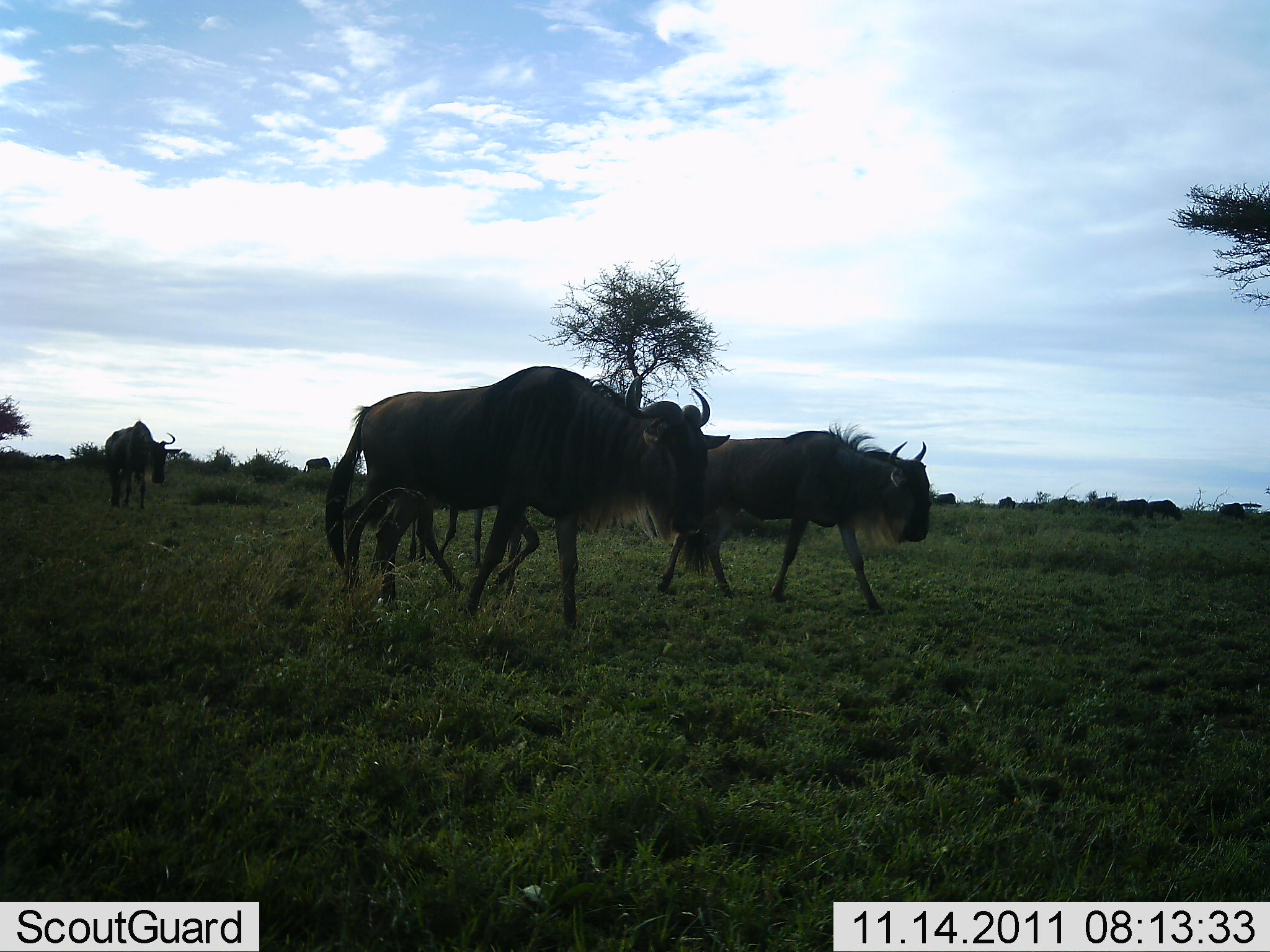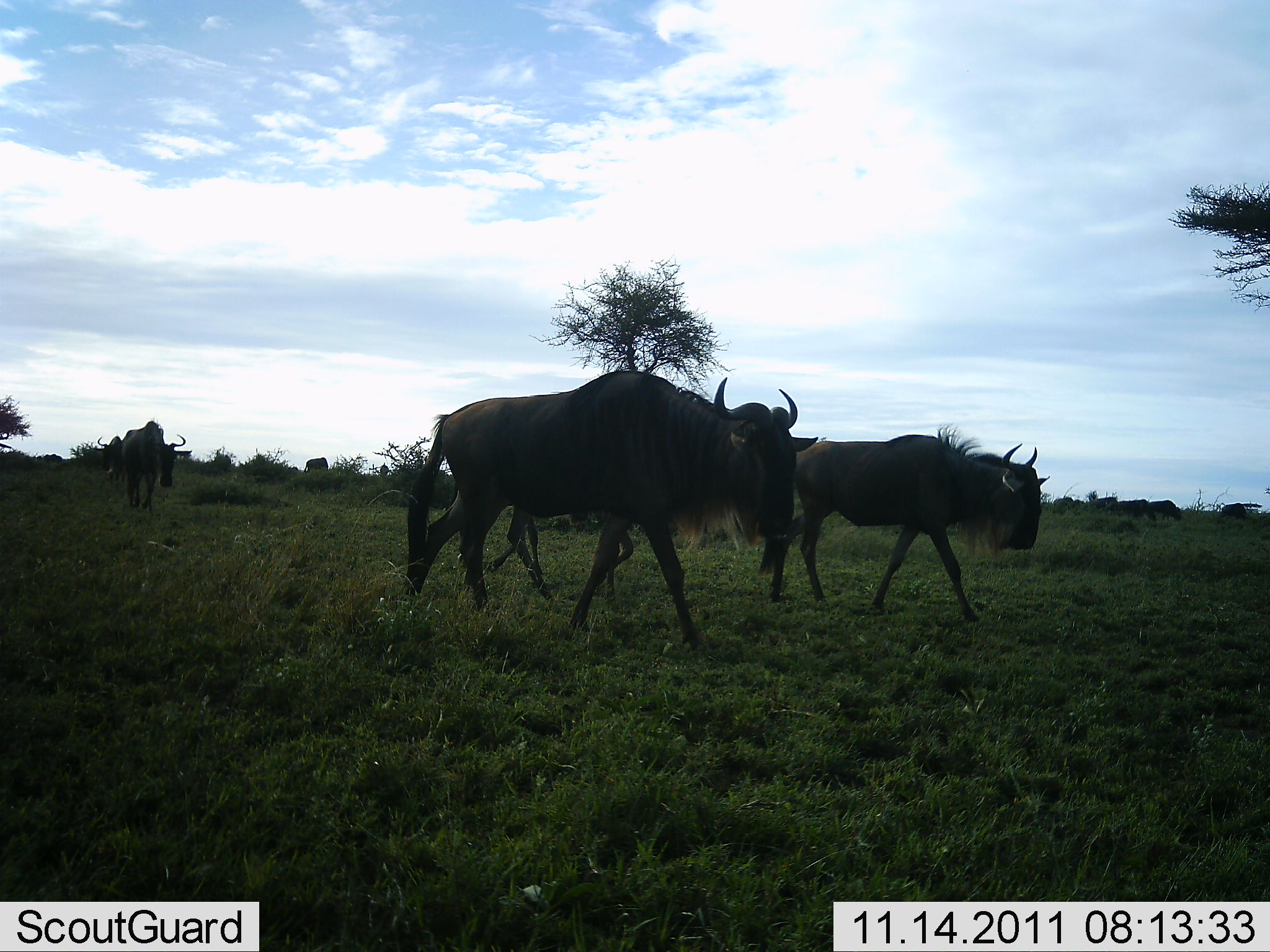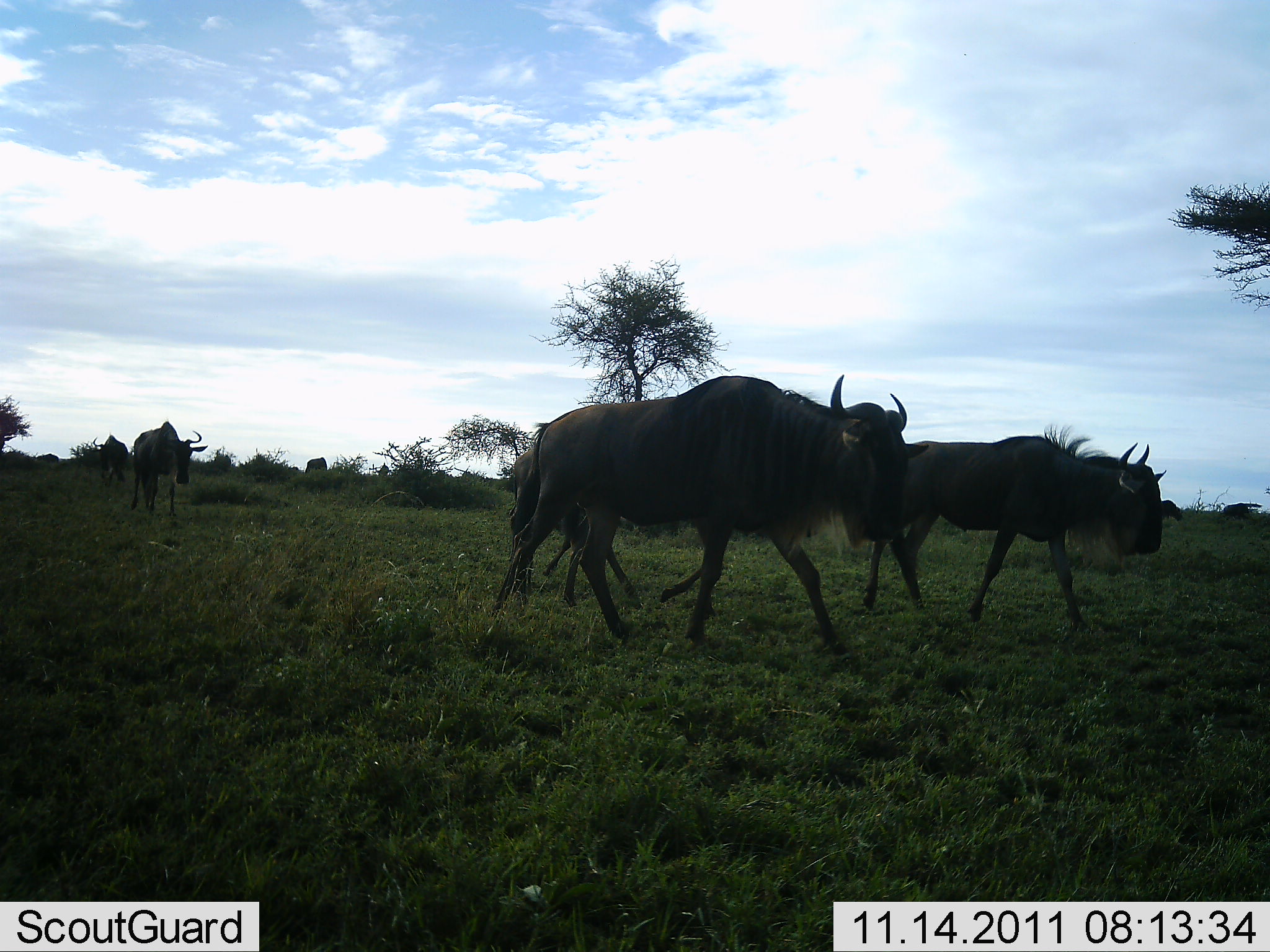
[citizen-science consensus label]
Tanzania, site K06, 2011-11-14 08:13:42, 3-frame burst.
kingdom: Animalia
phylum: Chordata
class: Mammalia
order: Artiodactyla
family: Bovidae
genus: Connochaetes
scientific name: Connochaetes taurinus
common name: blue wildebeest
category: wildebeest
Wildebeest (blue wildebeest) (Connochaetes taurinus), count 4. Behavior (volunteer vote fractions): standing 0%, resting 0%, moving 94%, interacting 0%. Young present (vote fraction): 12%. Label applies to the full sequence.